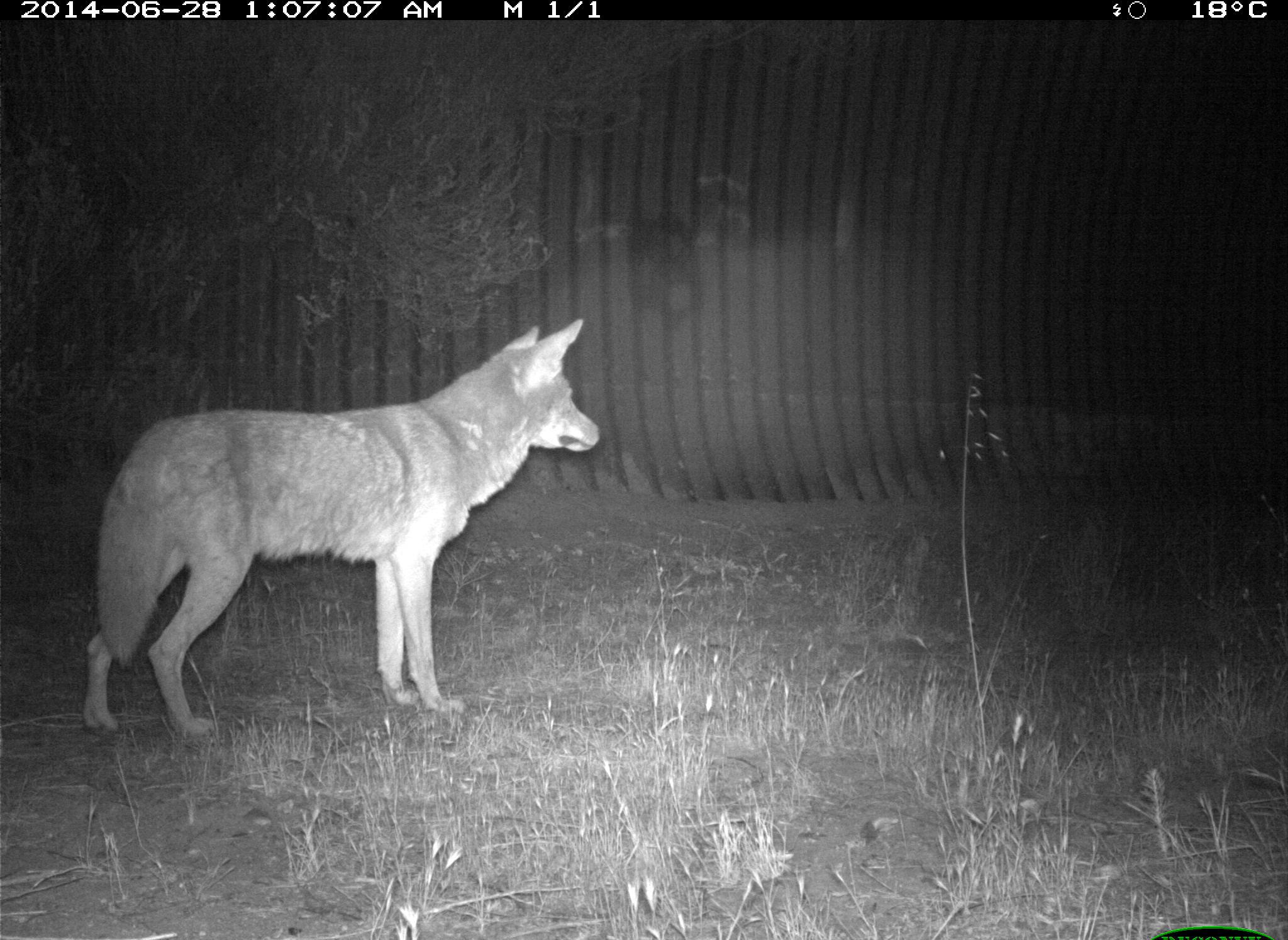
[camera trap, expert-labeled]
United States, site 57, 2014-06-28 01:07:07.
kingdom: Animalia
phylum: Chordata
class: Mammalia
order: Carnivora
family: Canidae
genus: Canis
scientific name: Canis latrans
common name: coyote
Coyote (Canis latrans).